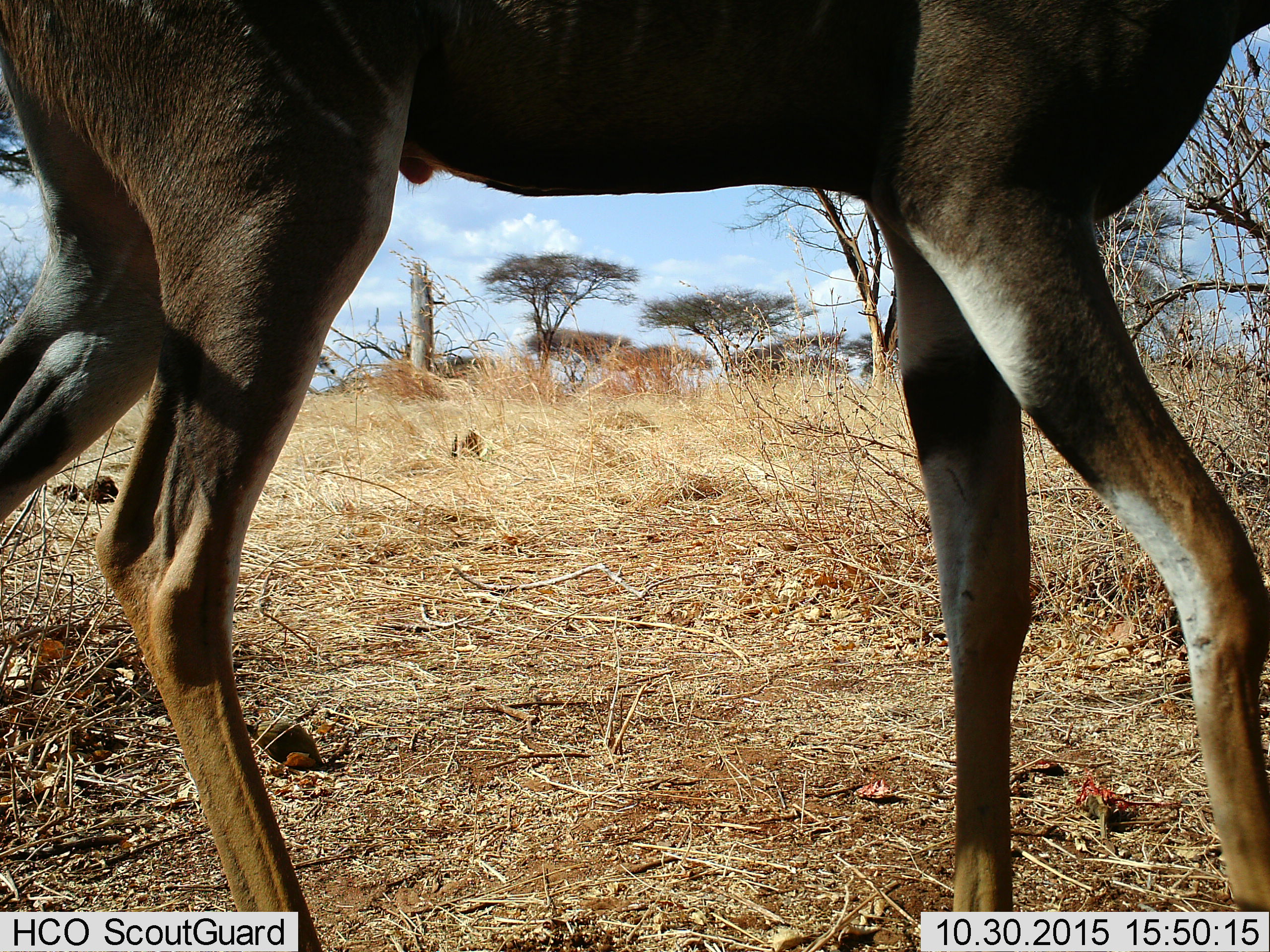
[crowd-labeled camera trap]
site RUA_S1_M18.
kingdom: Animalia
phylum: Chordata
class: Mammalia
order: Artiodactyla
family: Bovidae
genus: Tragelaphus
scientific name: Tragelaphus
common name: kudu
Kudu (Tragelaphus), count 1. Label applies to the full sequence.